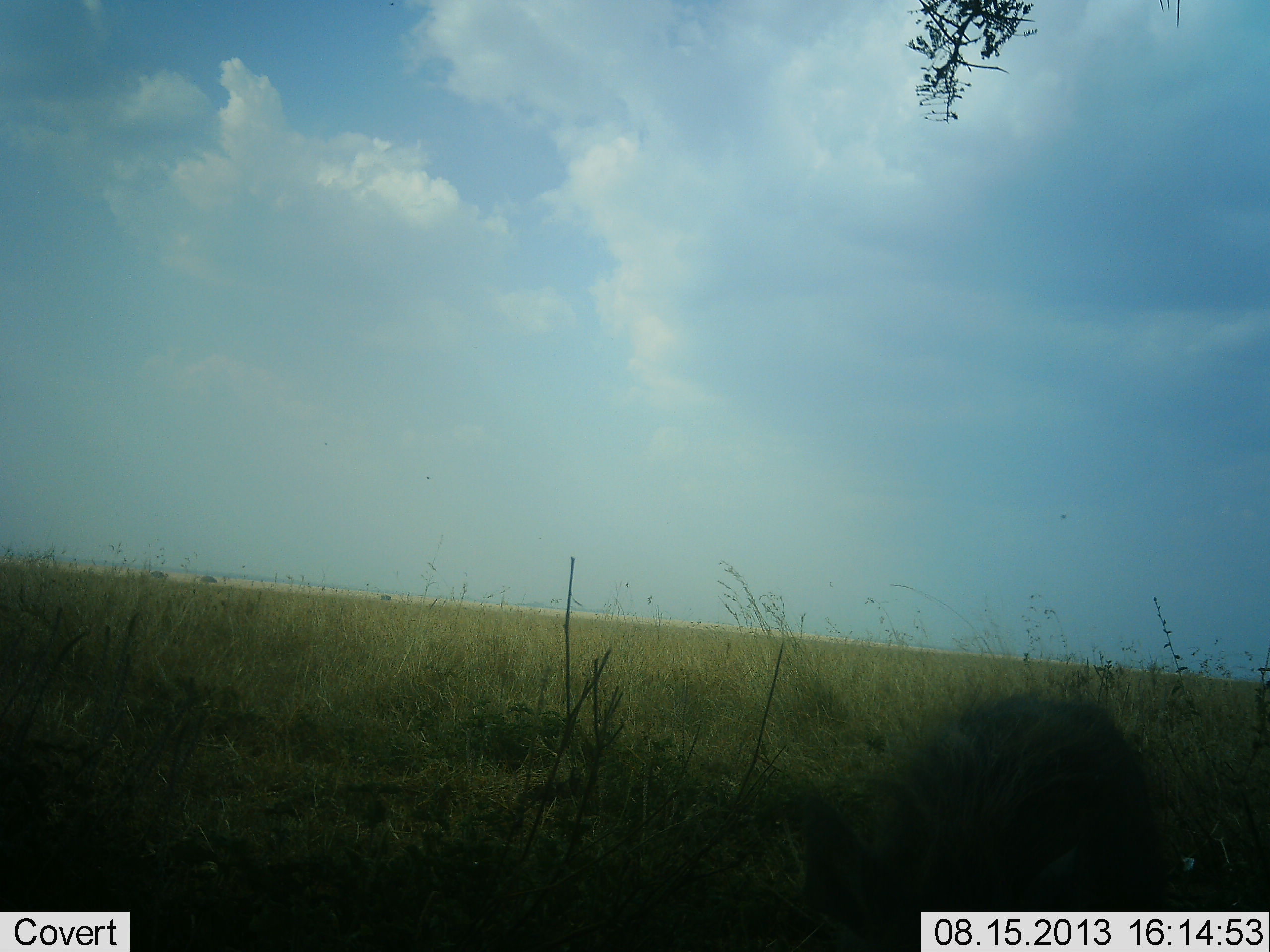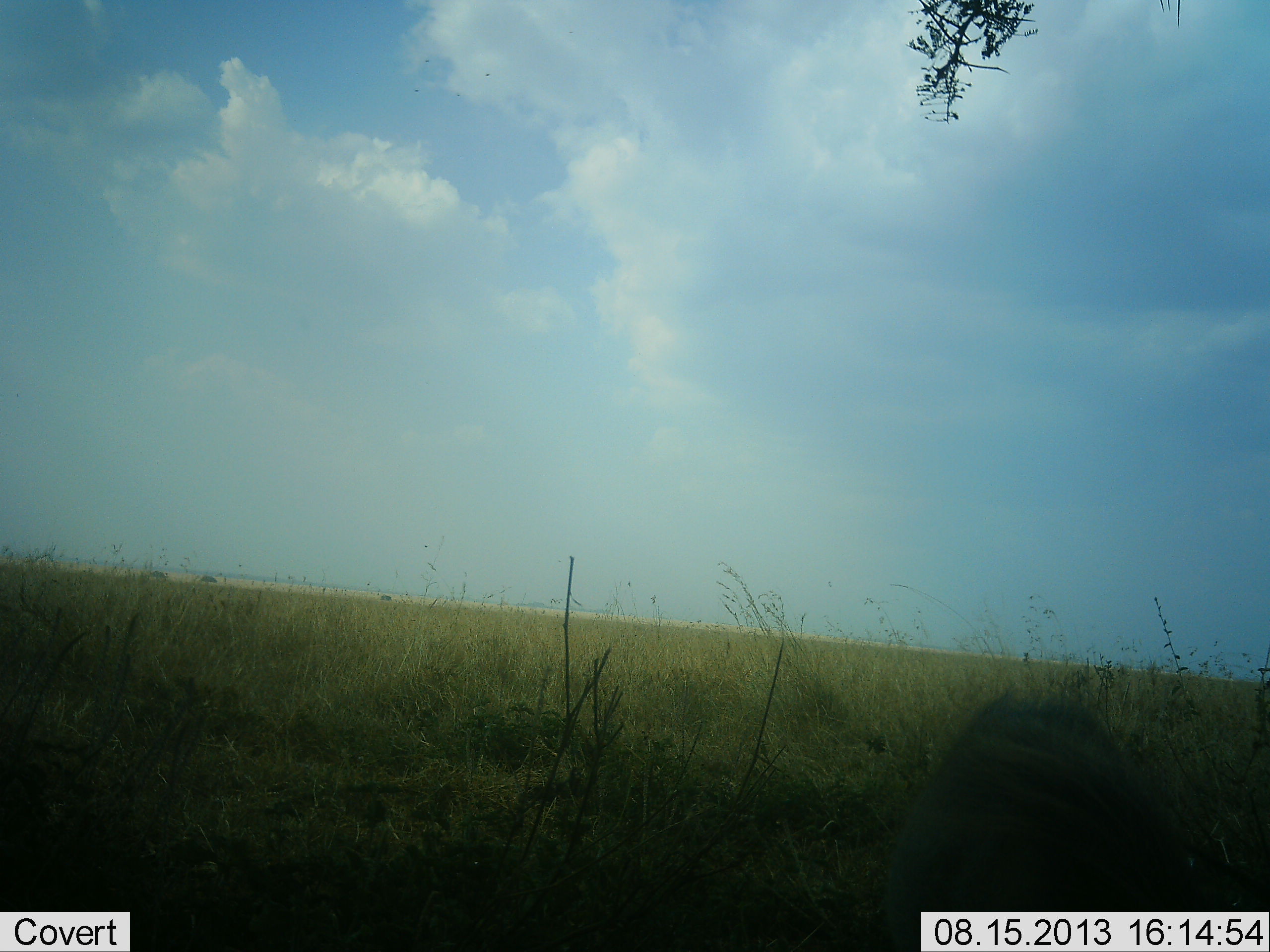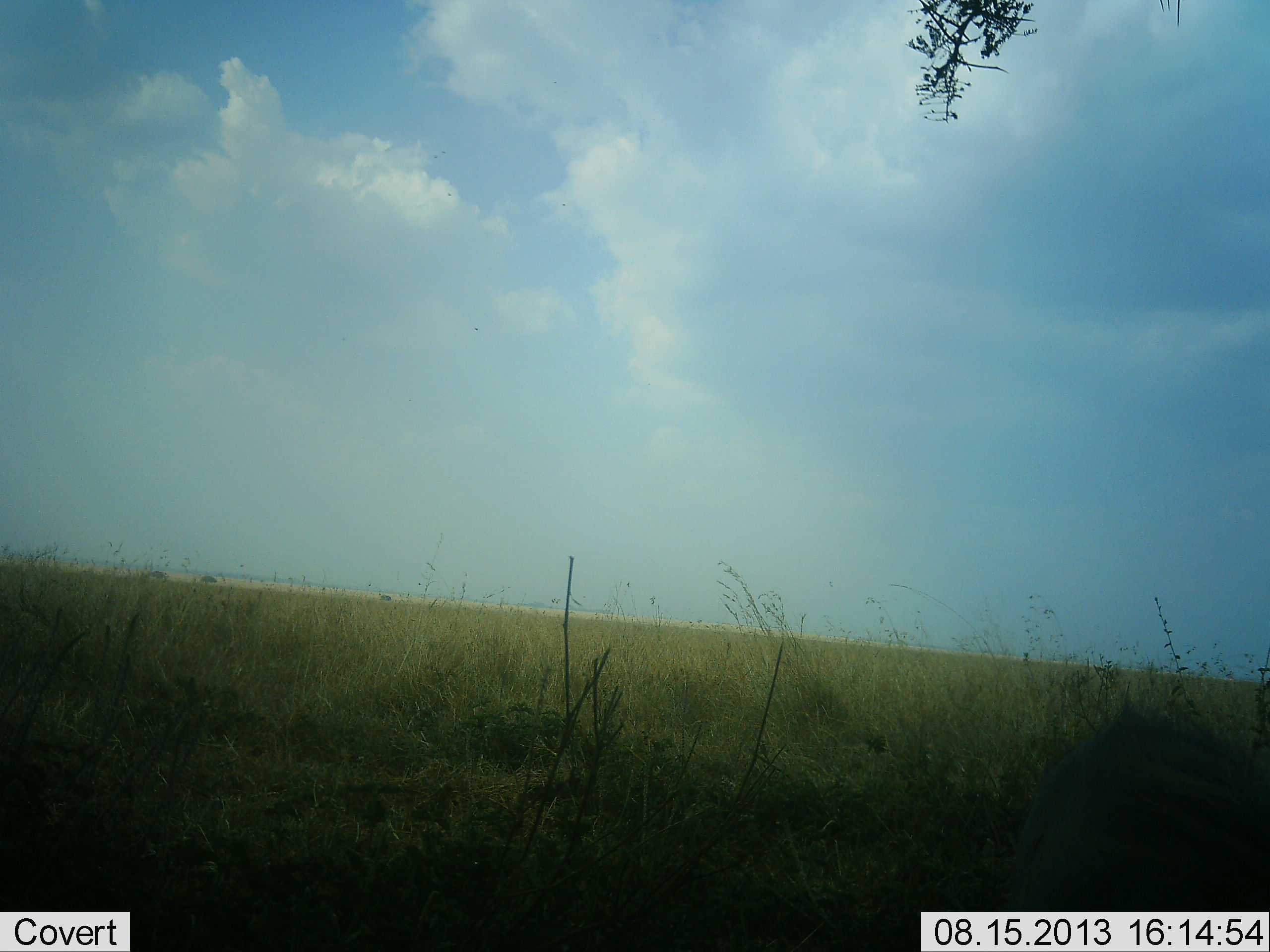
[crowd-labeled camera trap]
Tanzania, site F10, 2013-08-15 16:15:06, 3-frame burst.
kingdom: Animalia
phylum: Chordata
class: Mammalia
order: Artiodactyla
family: Suidae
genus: Phacochoerus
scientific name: Phacochoerus africanus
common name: warthog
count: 1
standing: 44%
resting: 0%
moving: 22%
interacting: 0%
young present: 0%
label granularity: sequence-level